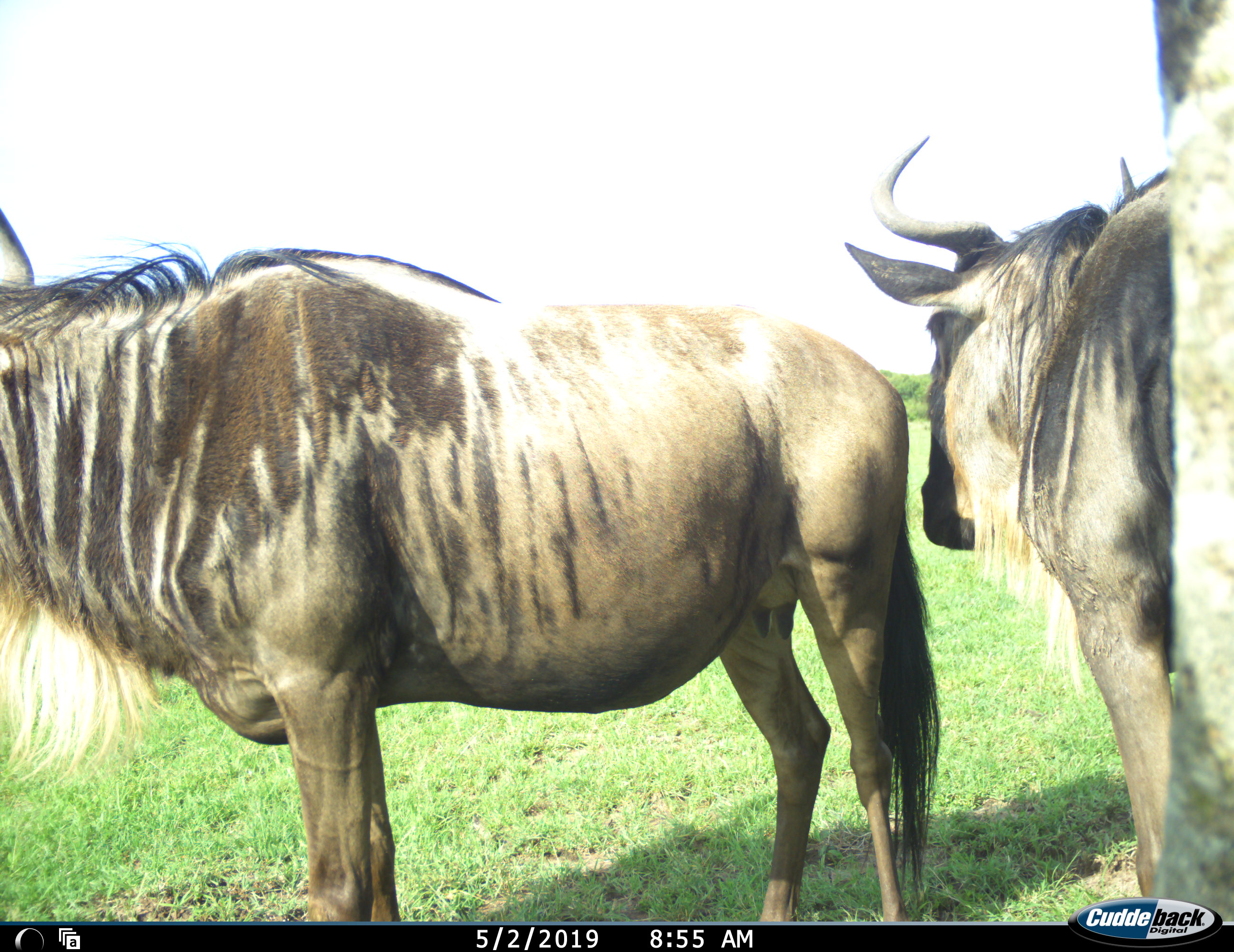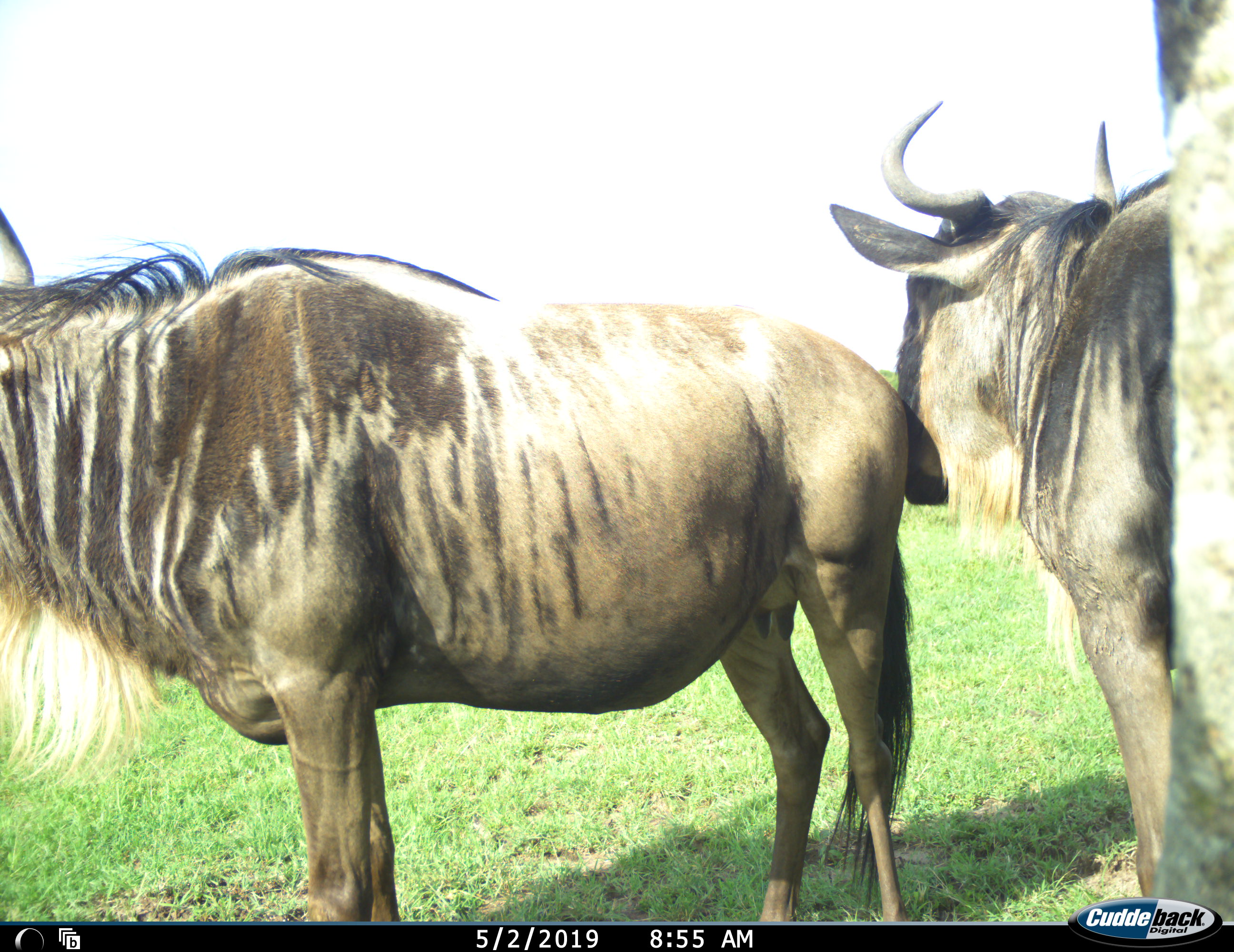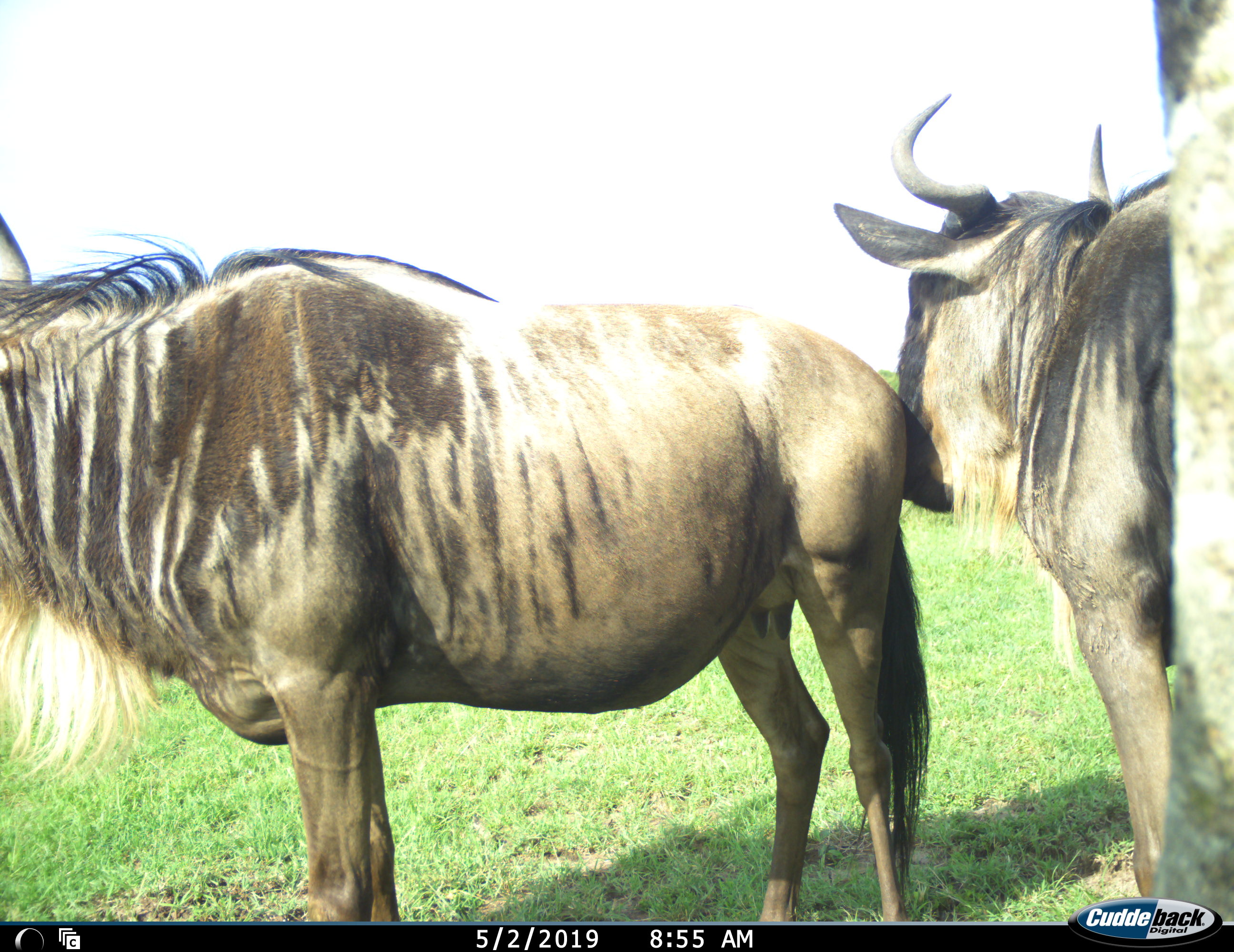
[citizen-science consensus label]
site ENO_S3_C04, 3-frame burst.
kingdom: Animalia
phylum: Chordata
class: Mammalia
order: Artiodactyla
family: Bovidae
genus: Connochaetes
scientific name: Connochaetes taurinus taurinus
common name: blue wildebeest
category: wildebeestblue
Wildebeestblue (blue wildebeest) (Connochaetes taurinus taurinus), count 2. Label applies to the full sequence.